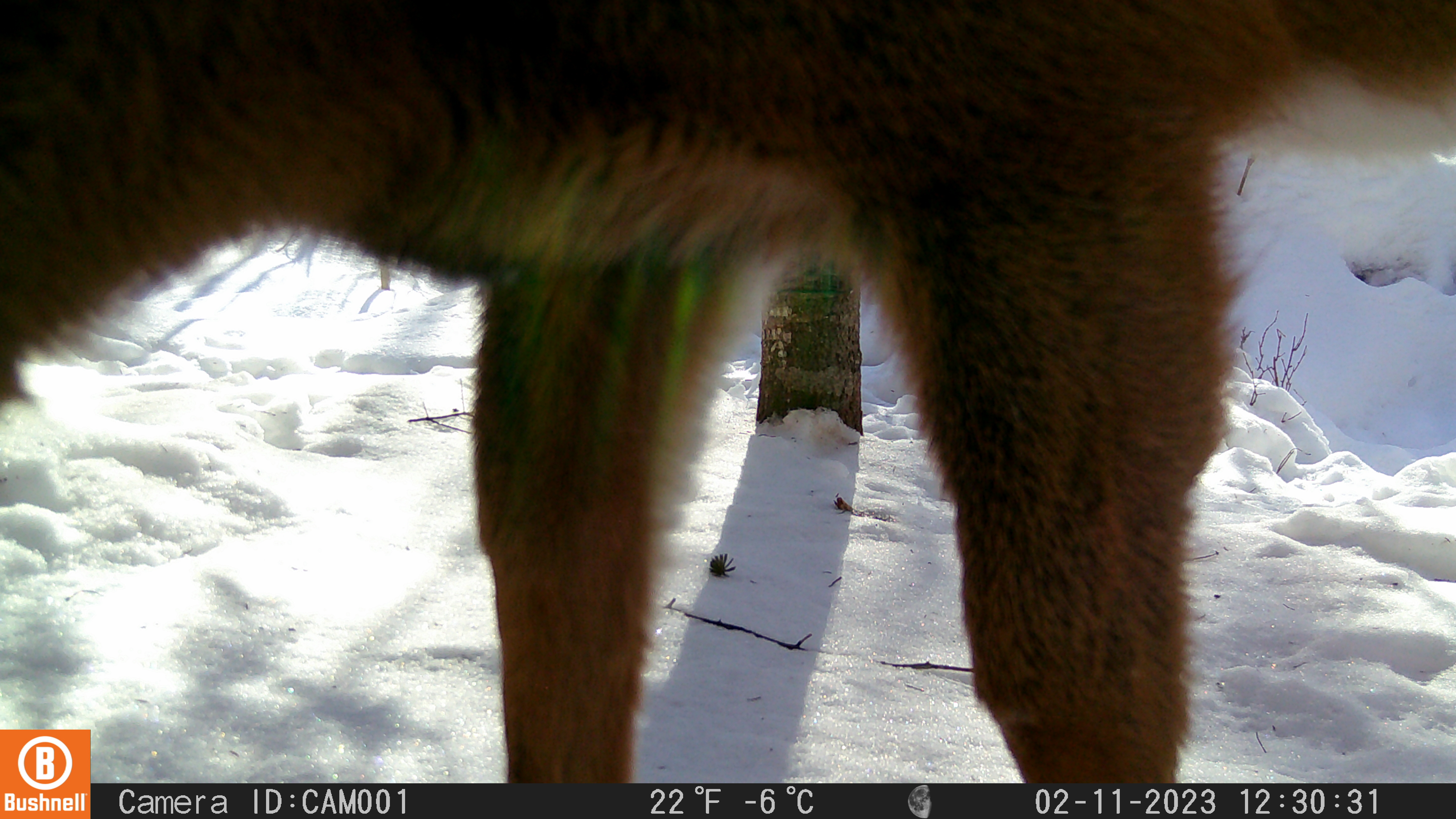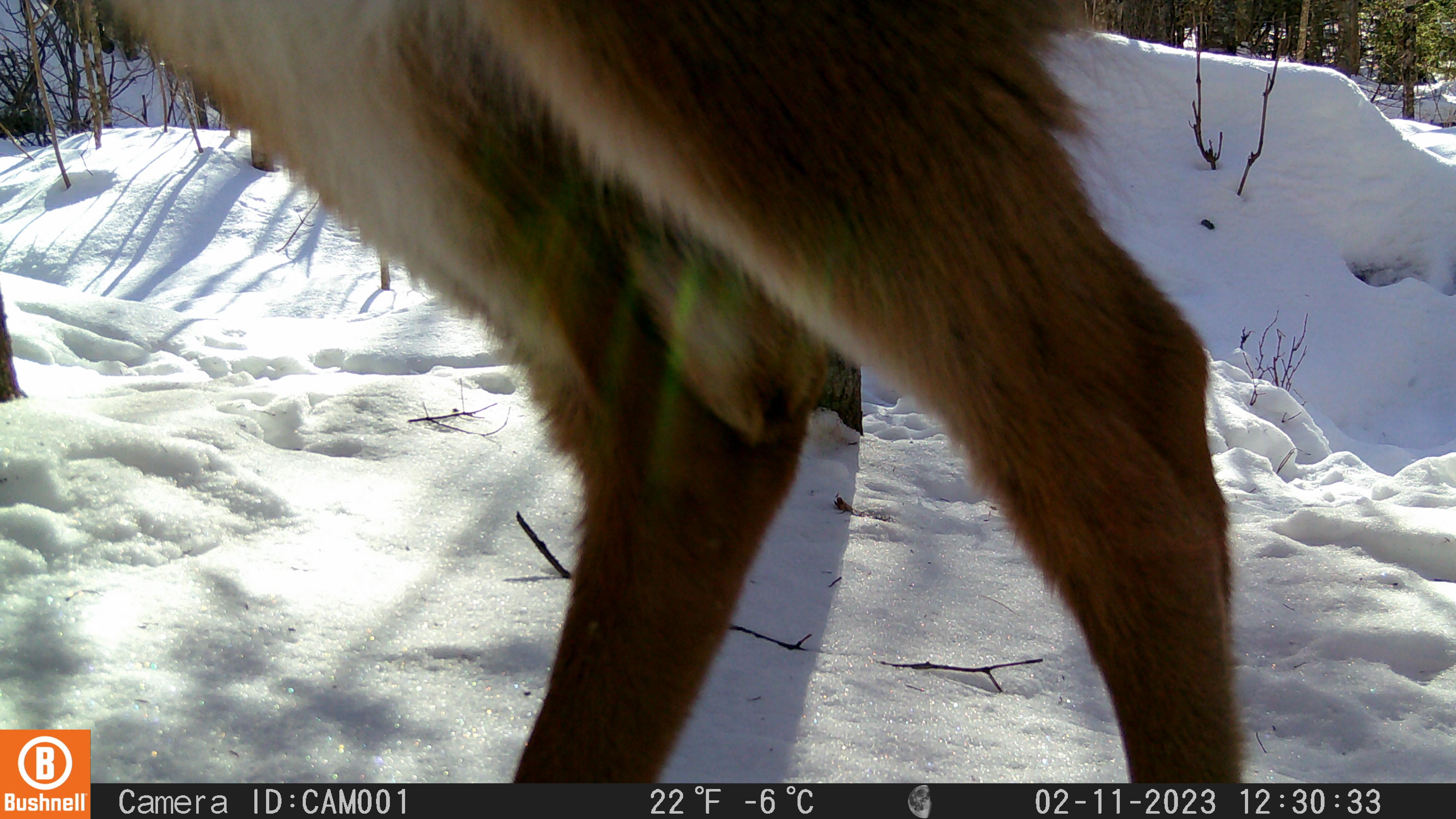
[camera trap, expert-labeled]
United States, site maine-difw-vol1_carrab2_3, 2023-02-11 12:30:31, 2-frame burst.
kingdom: Animalia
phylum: Chordata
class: Mammalia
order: Artiodactyla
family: Cervidae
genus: Odocoileus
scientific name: Odocoileus virginianus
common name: white-tailed deer